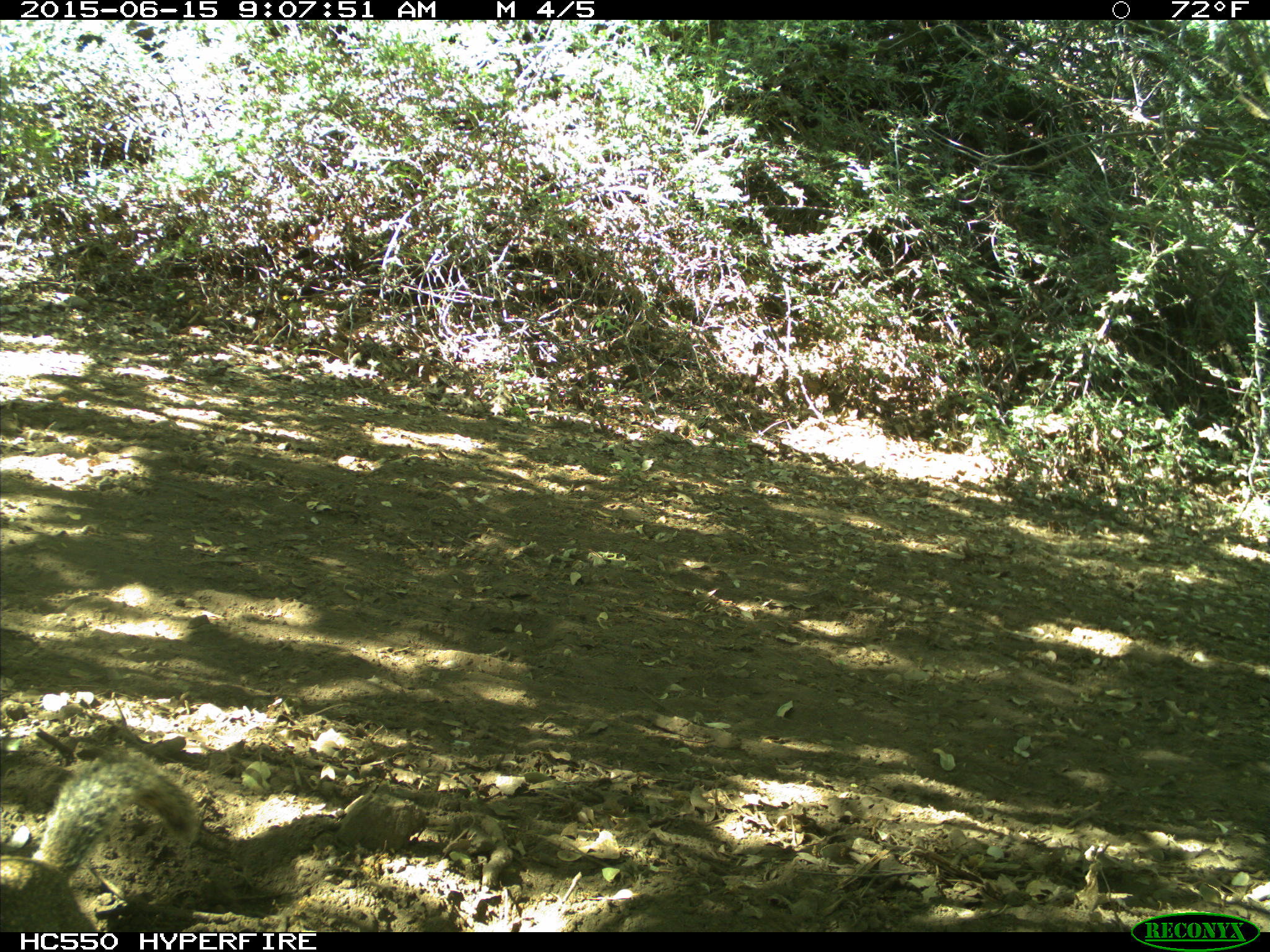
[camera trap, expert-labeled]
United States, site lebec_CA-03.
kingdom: Animalia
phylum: Chordata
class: Mammalia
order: Rodentia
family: Sciuridae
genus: Otospermophilus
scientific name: Otospermophilus beecheyi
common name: california ground squirrel